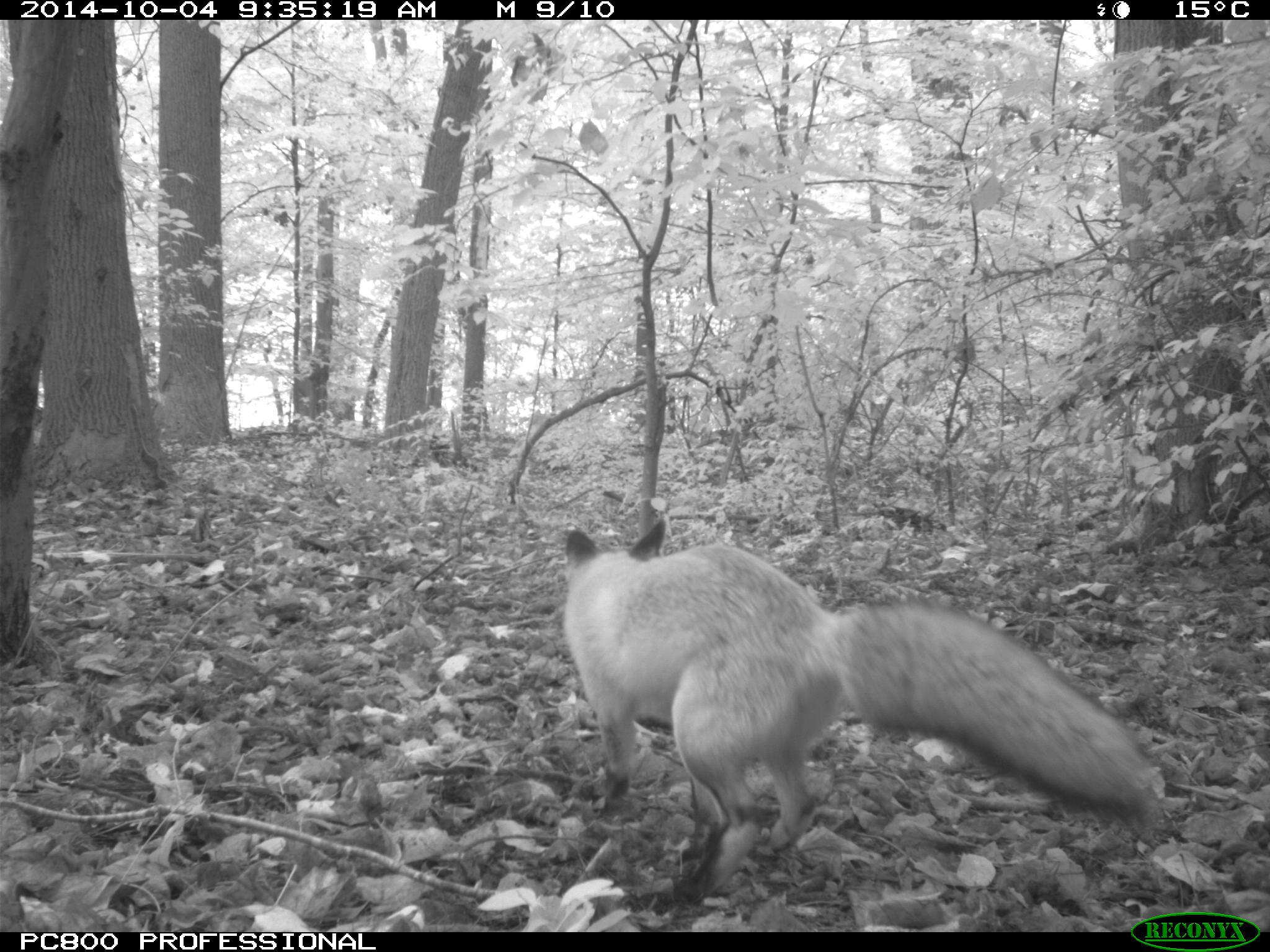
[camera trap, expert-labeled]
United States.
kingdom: Animalia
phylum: Chordata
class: Mammalia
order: Carnivora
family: Canidae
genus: Vulpes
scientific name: Vulpes vulpes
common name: red fox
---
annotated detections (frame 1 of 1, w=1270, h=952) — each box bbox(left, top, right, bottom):
Red Fox: bbox(544, 524, 1167, 895)